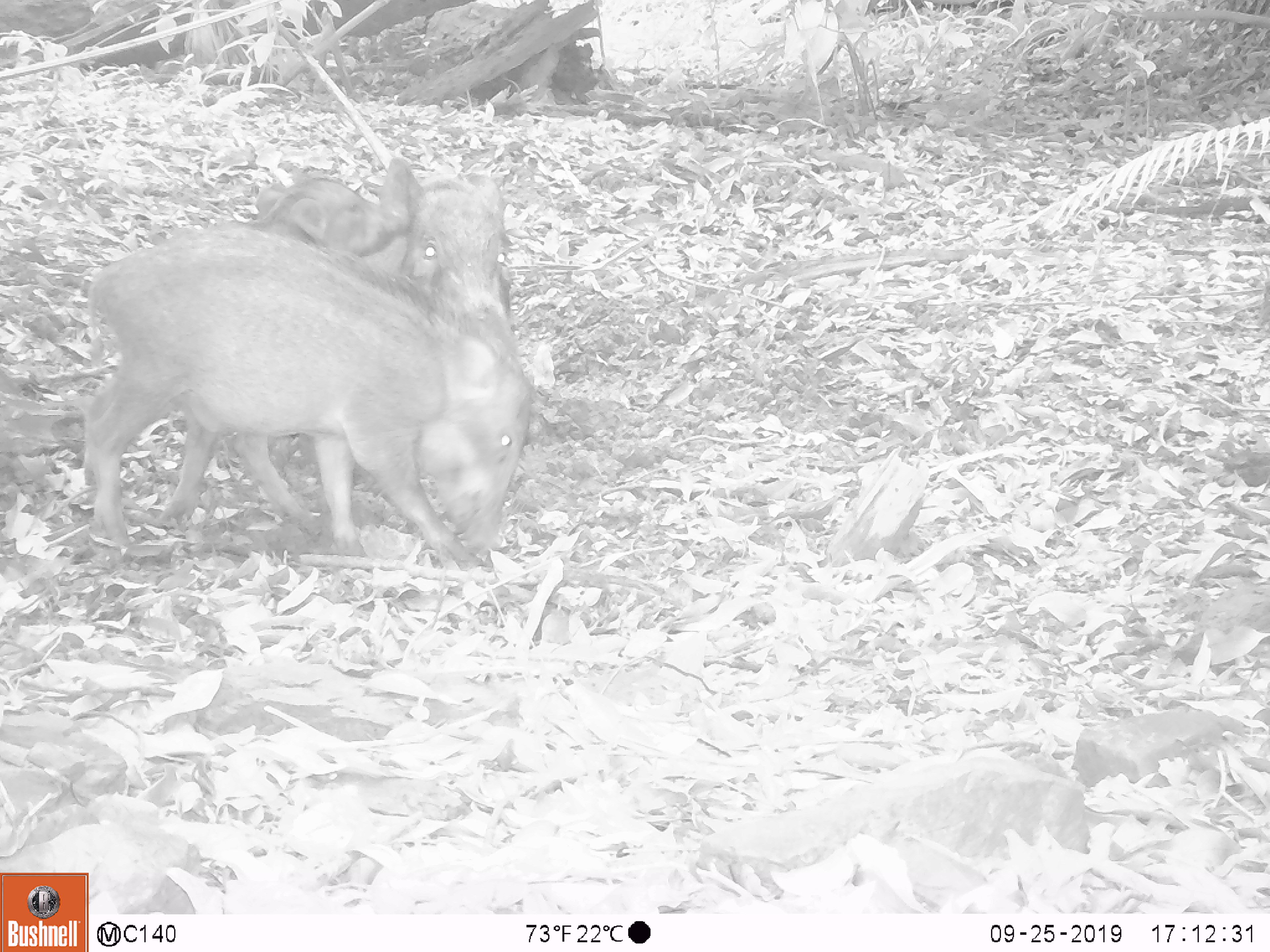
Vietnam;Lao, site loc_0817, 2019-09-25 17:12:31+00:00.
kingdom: Animalia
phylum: Chordata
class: Mammalia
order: Artiodactyla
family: Suidae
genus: Sus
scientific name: Sus scrofa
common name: eurasian wild pig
Eurasian wild pig (Sus scrofa). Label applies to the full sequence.